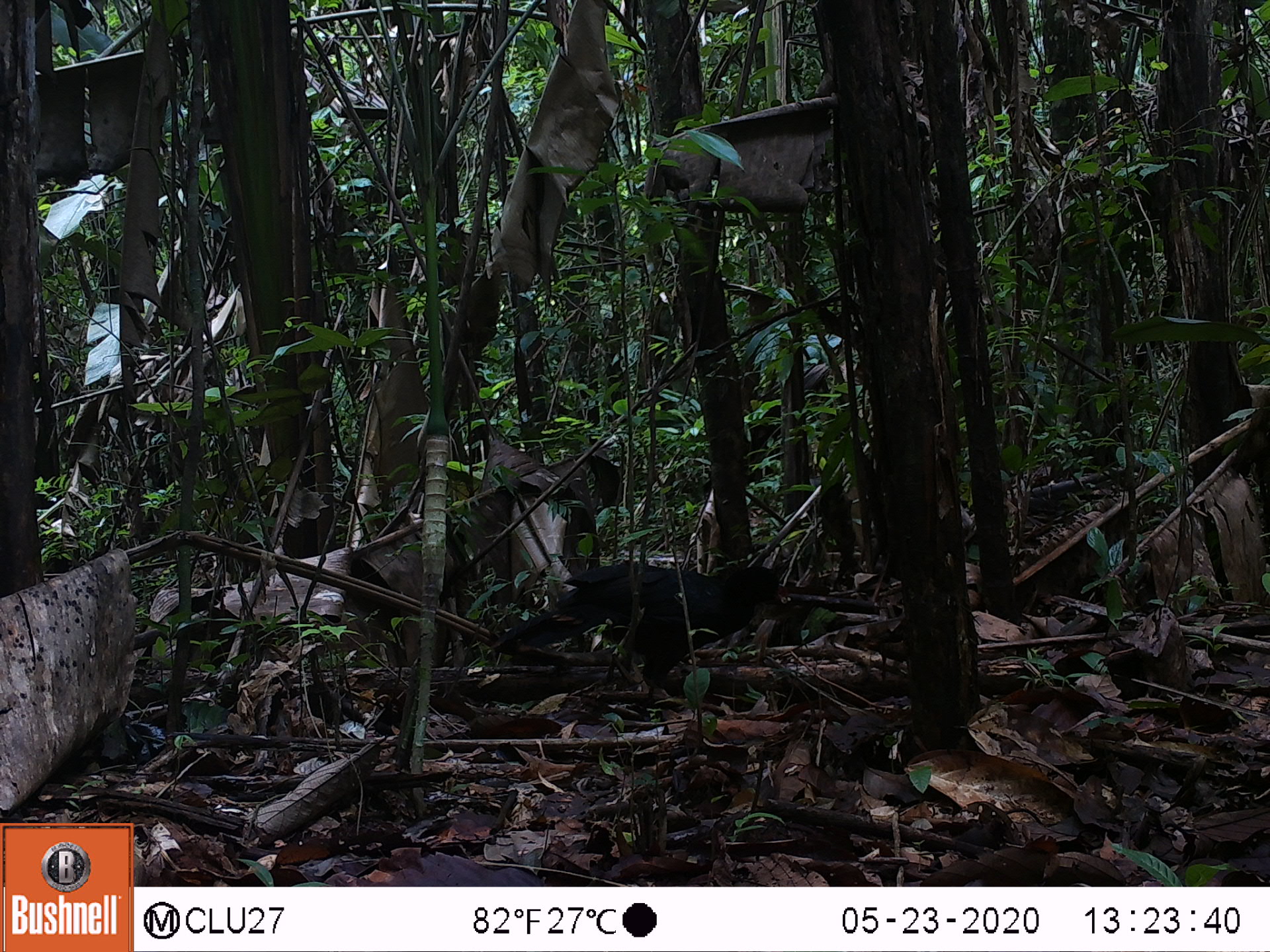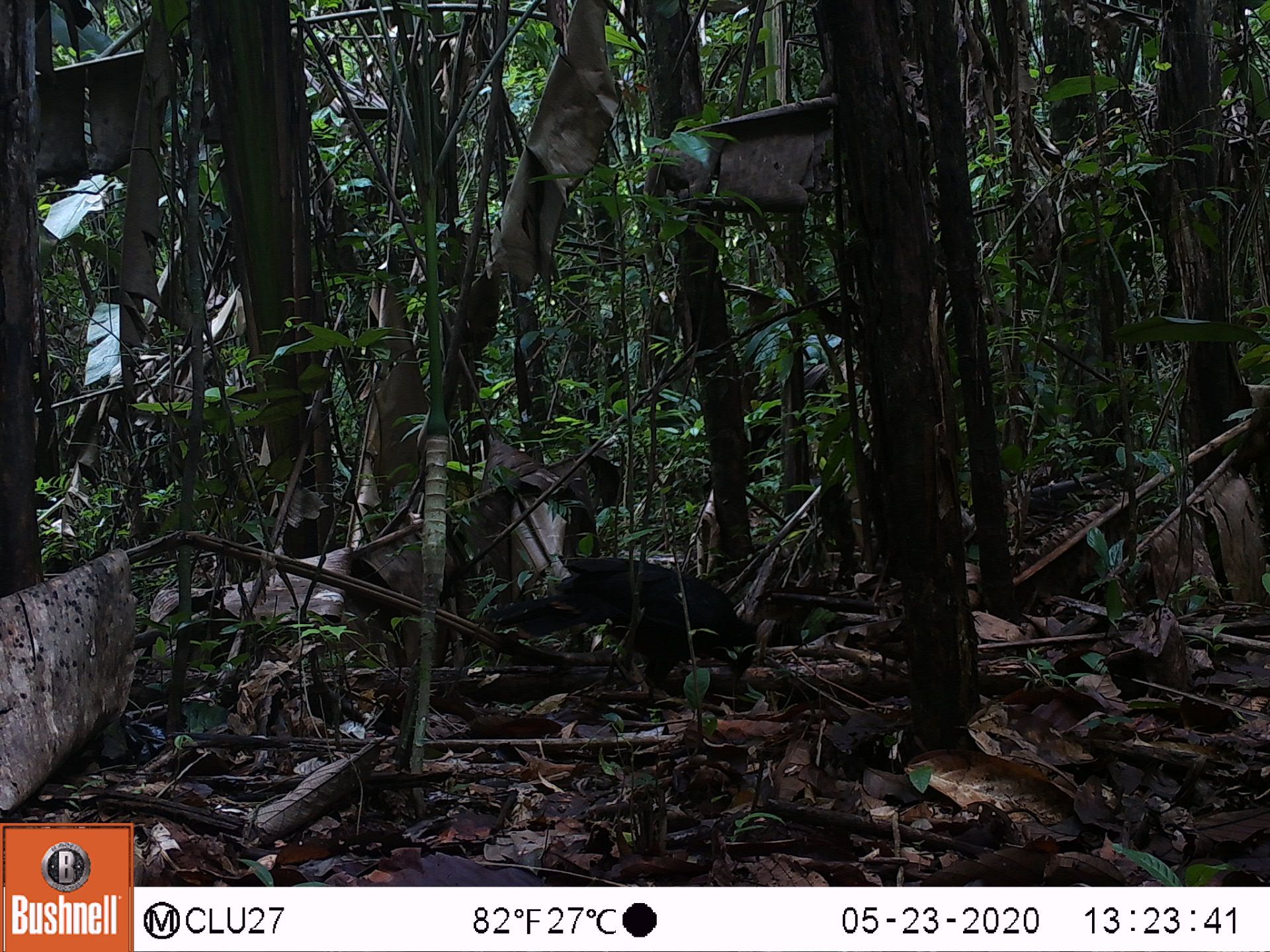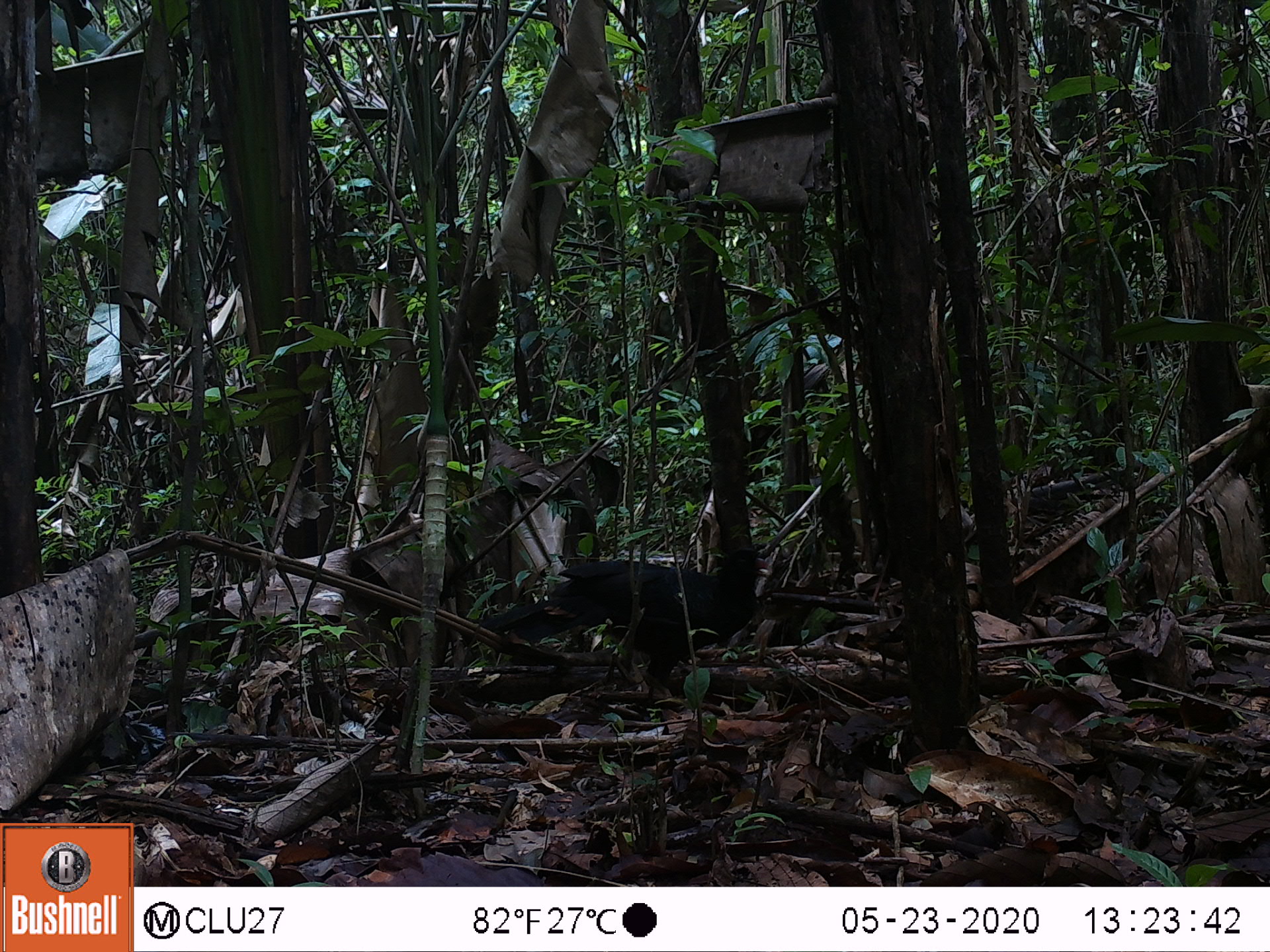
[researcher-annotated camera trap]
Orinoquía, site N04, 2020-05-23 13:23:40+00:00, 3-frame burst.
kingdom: Animalia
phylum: Chordata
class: Aves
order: Galliformes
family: Cracidae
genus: Mitu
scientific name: Mitu salvini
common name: salvin's currasow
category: salvins curassow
Salvins curassow (salvin's currasow) (Mitu salvini).